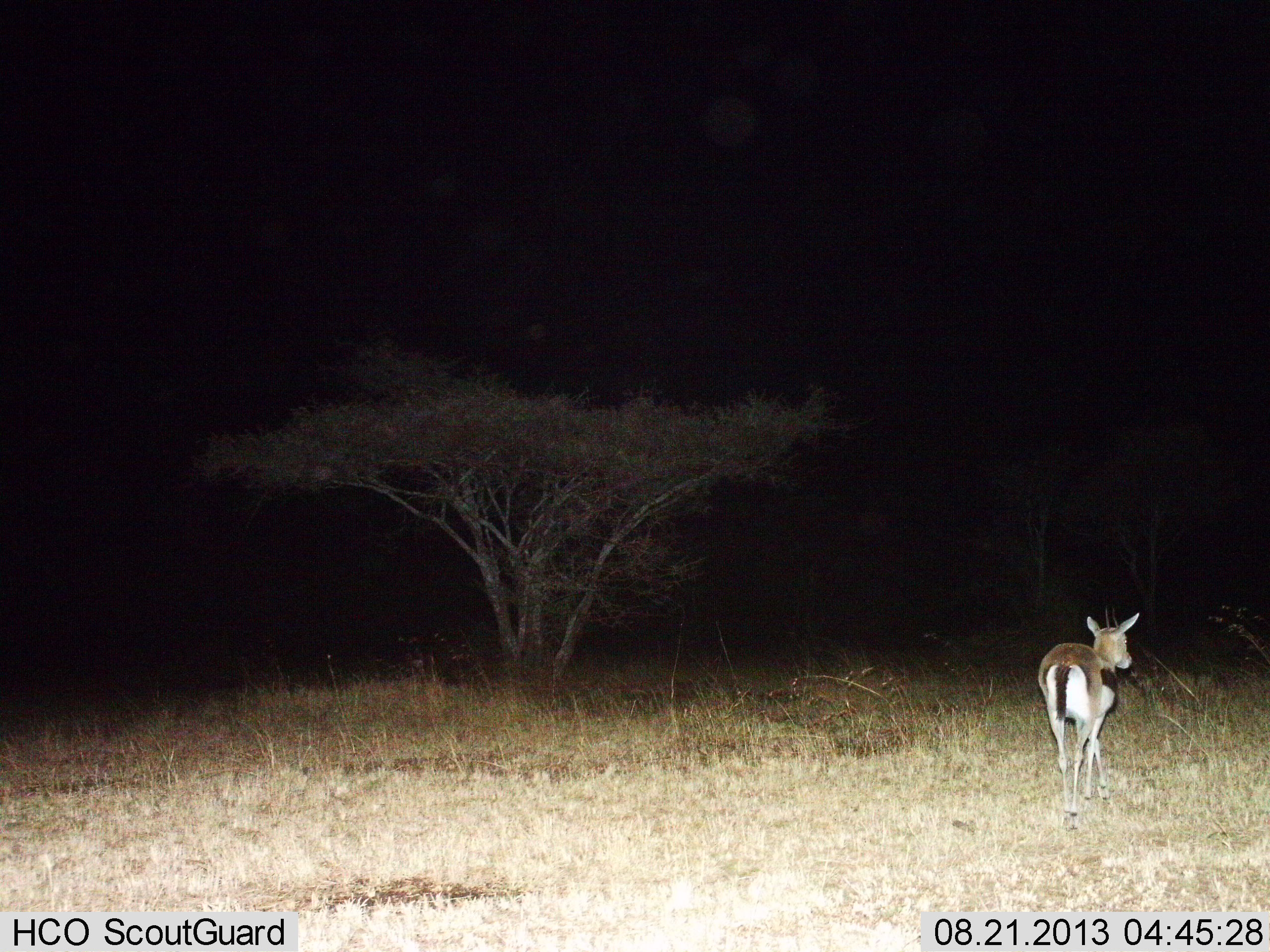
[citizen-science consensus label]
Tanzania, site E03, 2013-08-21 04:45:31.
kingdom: Animalia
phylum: Chordata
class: Mammalia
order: Artiodactyla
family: Bovidae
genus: Eudorcas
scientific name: Eudorcas thomsonii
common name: thomson's gazelle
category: gazellethomsons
Gazellethomsons (thomson's gazelle) (Eudorcas thomsonii), count 1. Behavior (volunteer vote fractions): standing 50%, resting 0%, moving 50%, interacting 0%. Young present (vote fraction): 0%. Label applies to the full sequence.